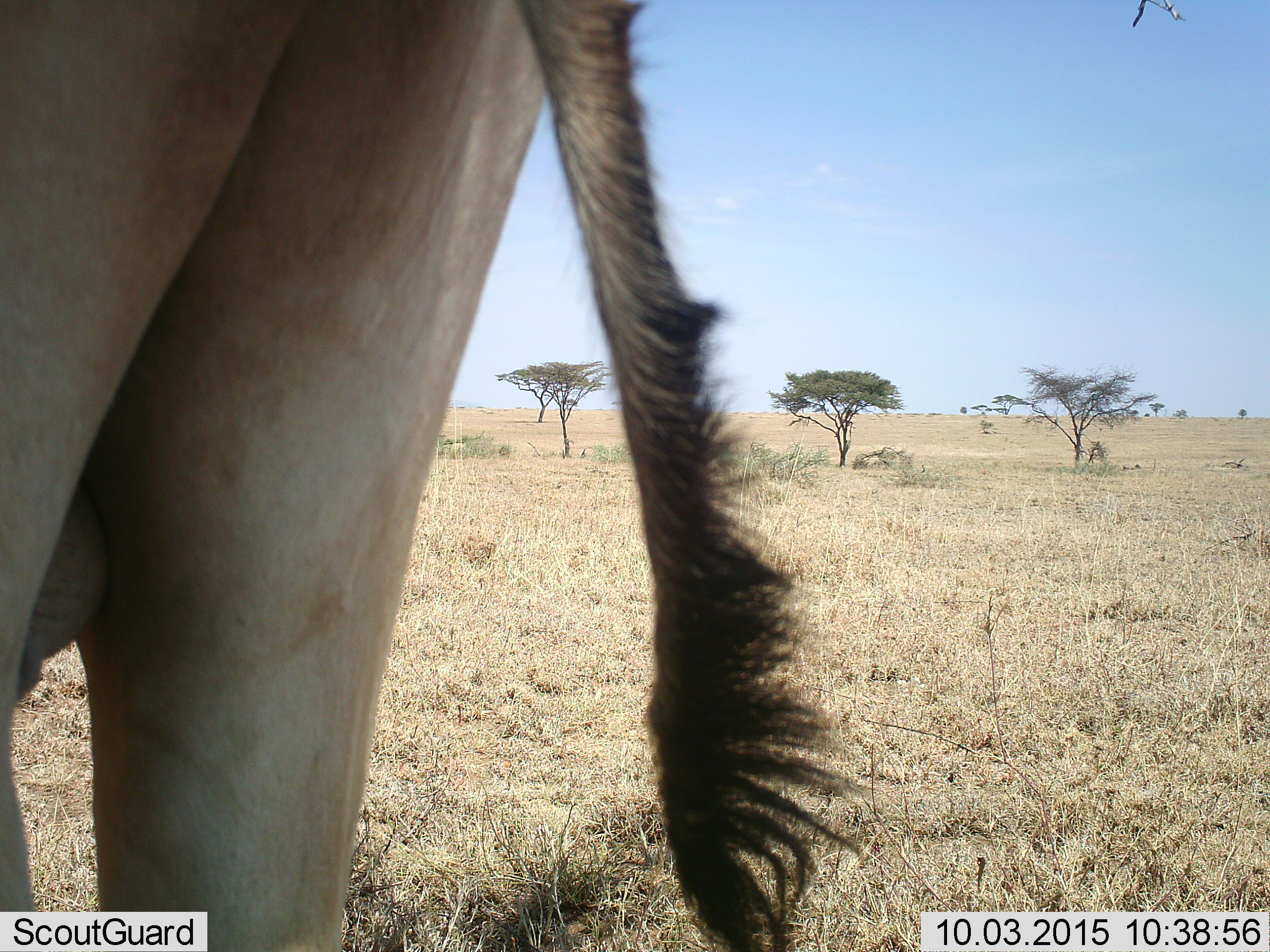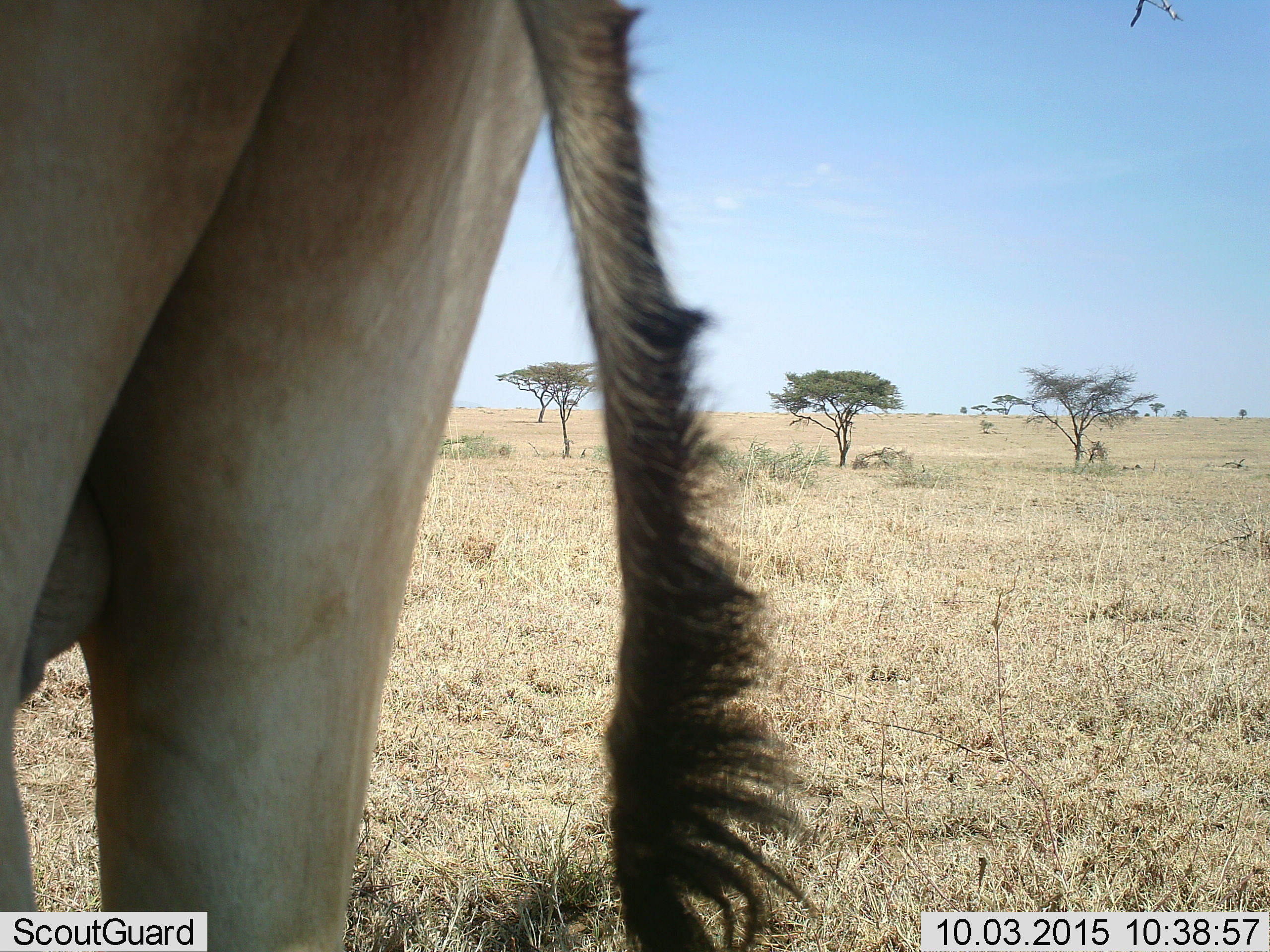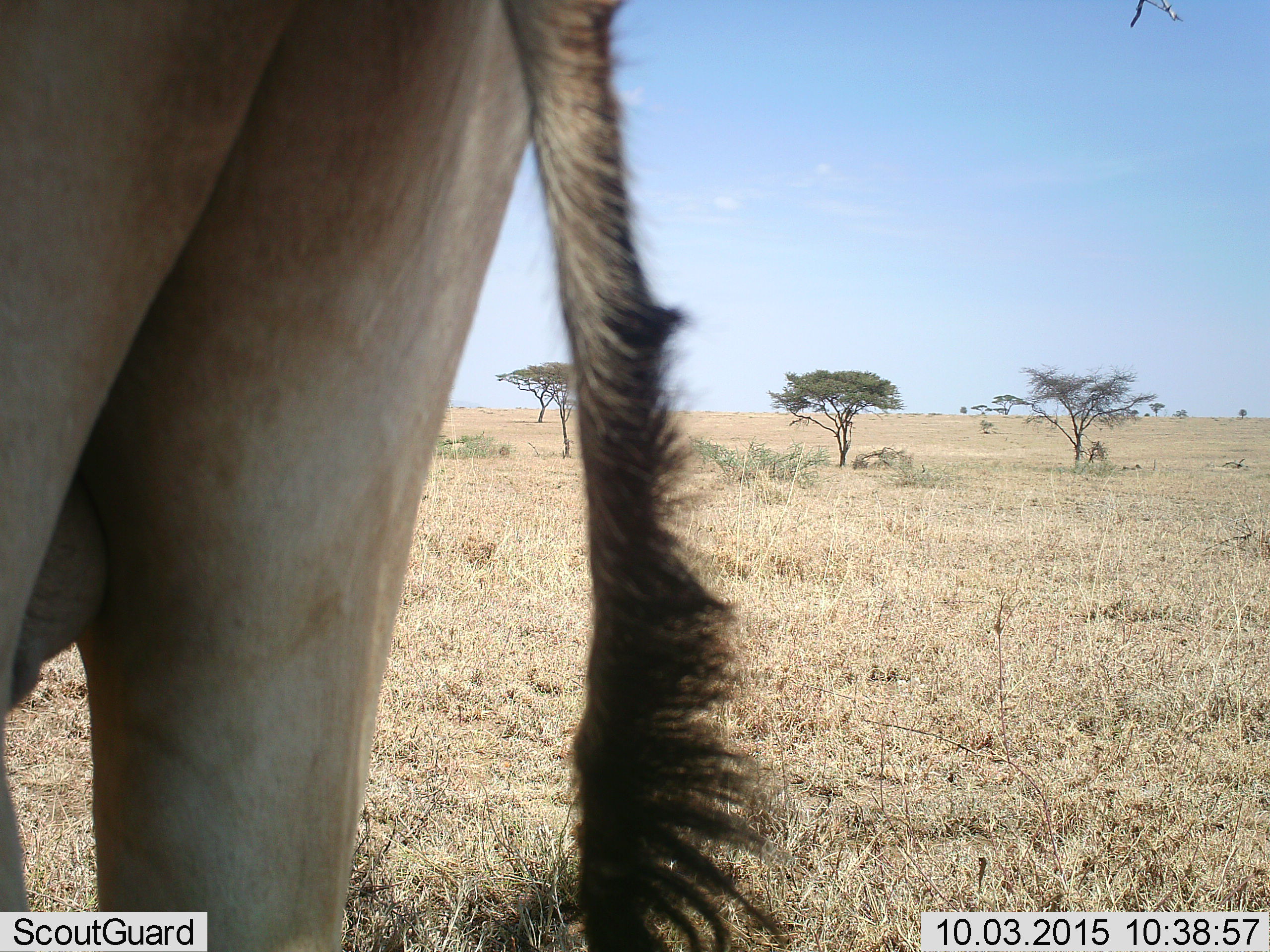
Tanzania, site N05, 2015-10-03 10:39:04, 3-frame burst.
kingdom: Animalia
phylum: Chordata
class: Mammalia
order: Artiodactyla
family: Bovidae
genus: Alcelaphus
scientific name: Alcelaphus buselaphus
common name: hartebeest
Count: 1.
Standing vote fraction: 100%.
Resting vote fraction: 0%.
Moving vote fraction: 0%.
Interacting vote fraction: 0%.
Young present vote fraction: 0%.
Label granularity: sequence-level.